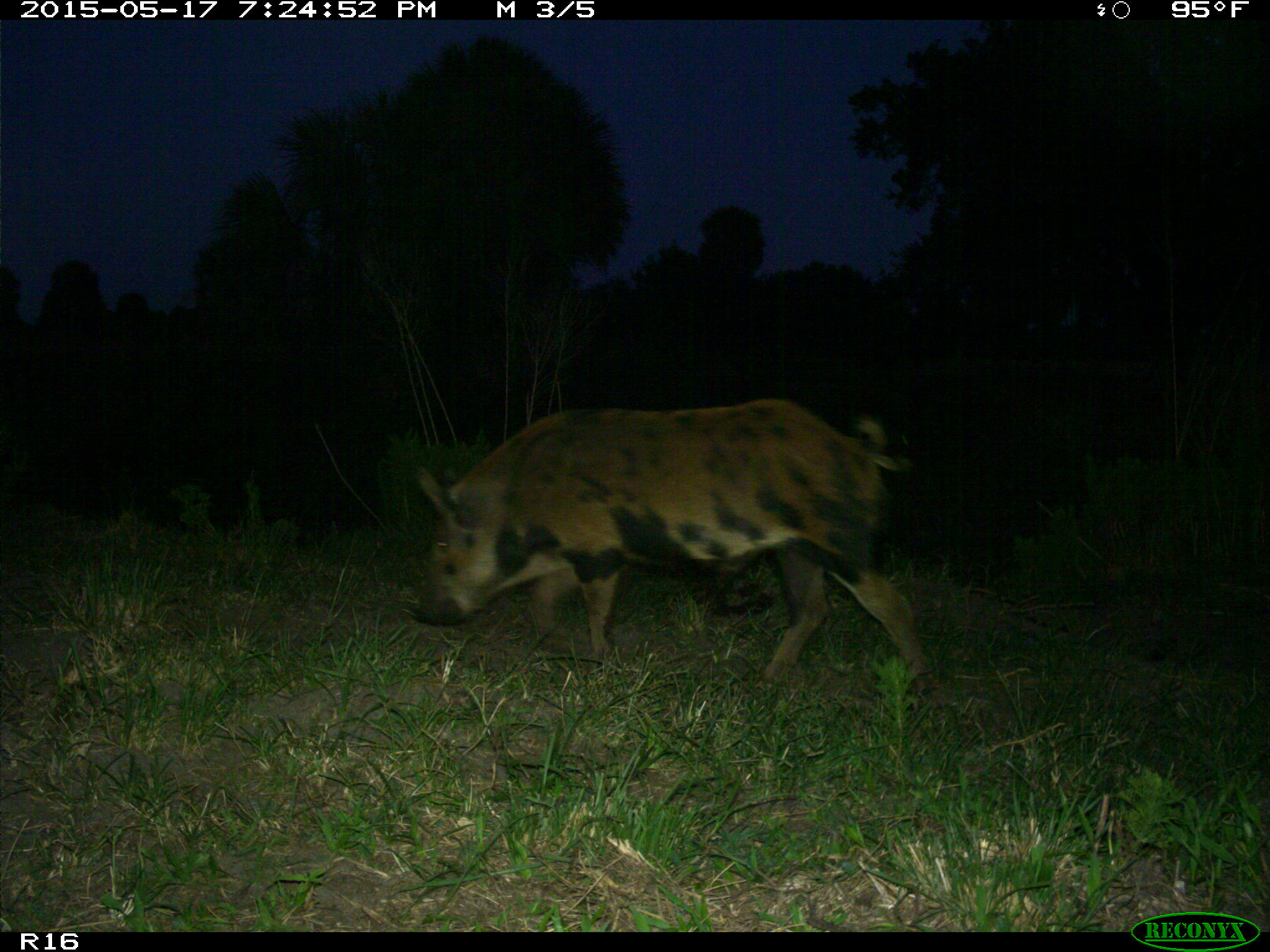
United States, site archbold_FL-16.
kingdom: Animalia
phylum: Chordata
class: Mammalia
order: Artiodactyla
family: Suidae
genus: Sus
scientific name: Sus scrofa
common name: wild boar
Sus scrofa (wild boar).